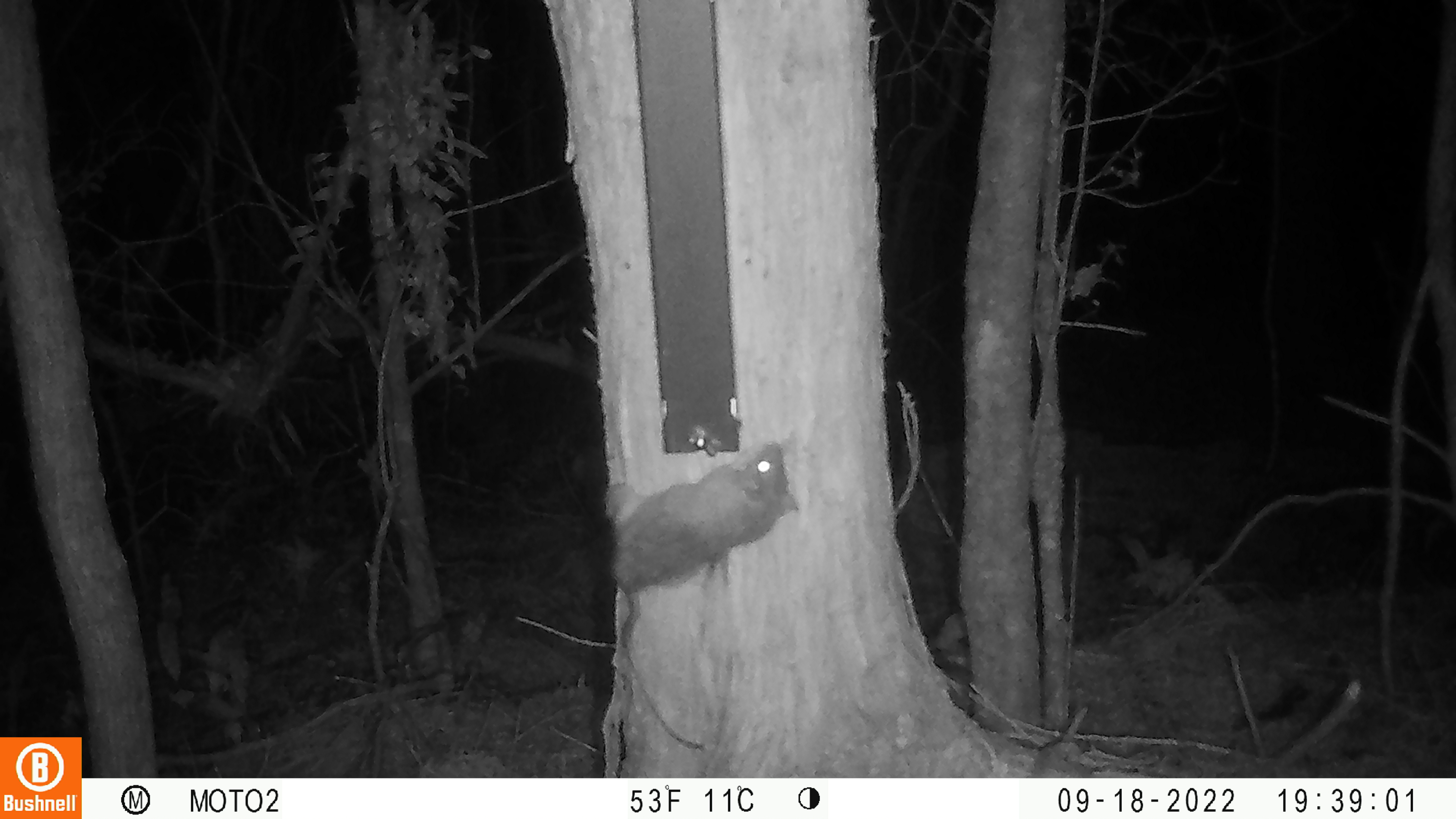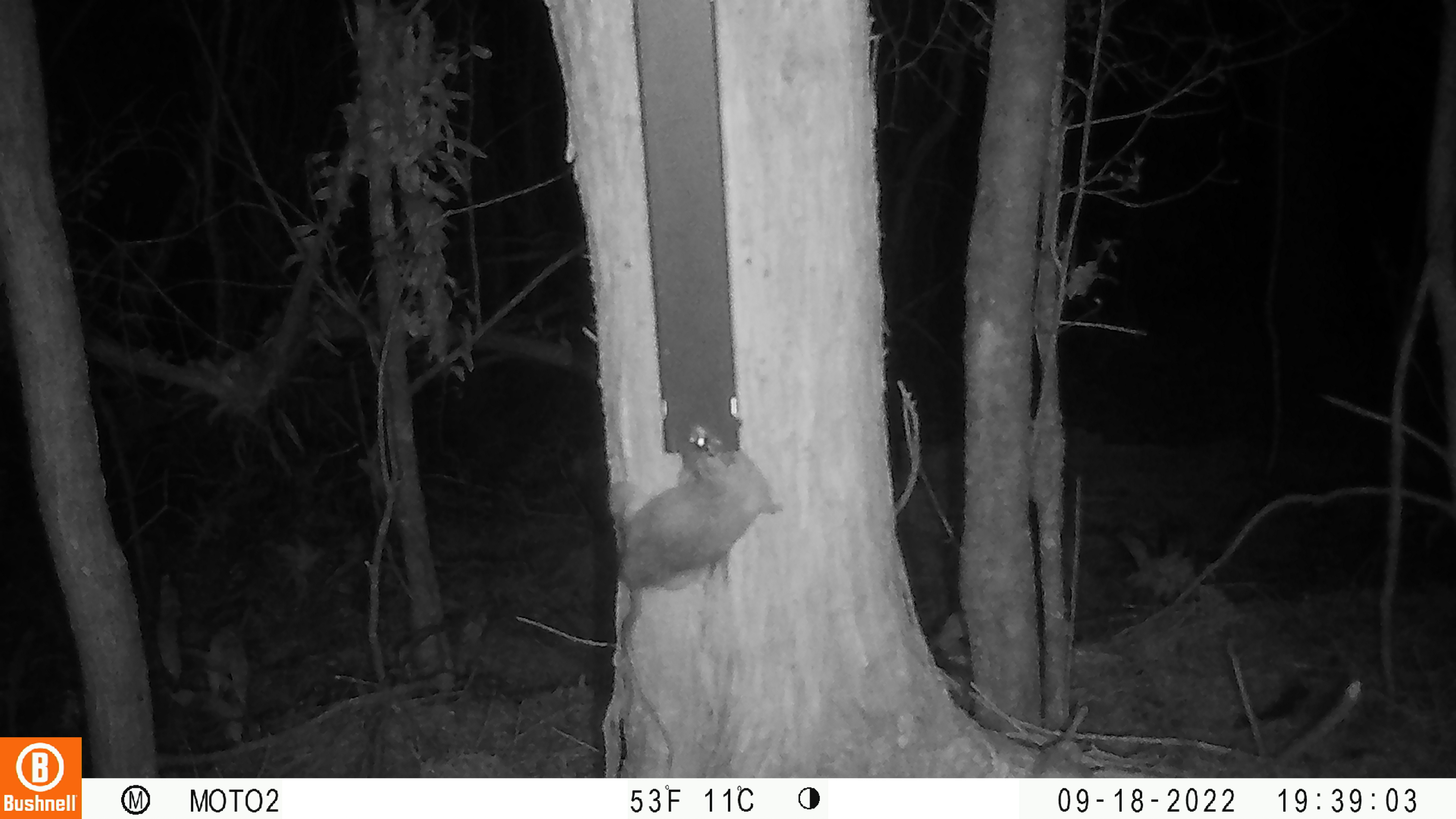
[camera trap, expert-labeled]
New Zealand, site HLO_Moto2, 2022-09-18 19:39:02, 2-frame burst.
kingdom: Animalia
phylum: Chordata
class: Mammalia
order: Rodentia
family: Muridae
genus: Rattus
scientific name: Rattus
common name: rat